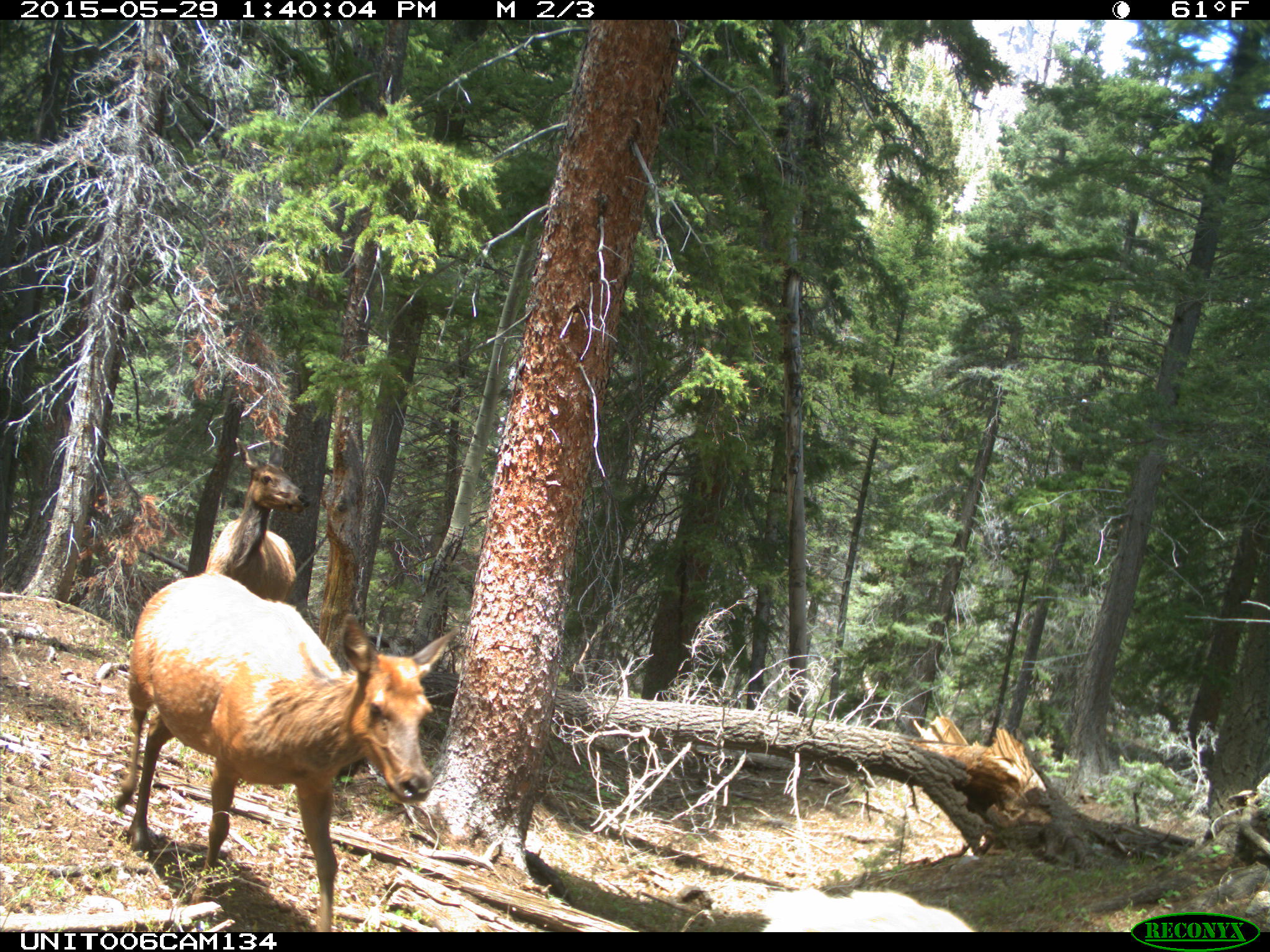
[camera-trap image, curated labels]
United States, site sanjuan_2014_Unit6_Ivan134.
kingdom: Animalia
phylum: Chordata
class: Mammalia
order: Artiodactyla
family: Cervidae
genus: Cervus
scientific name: Cervus elaphus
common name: red deer